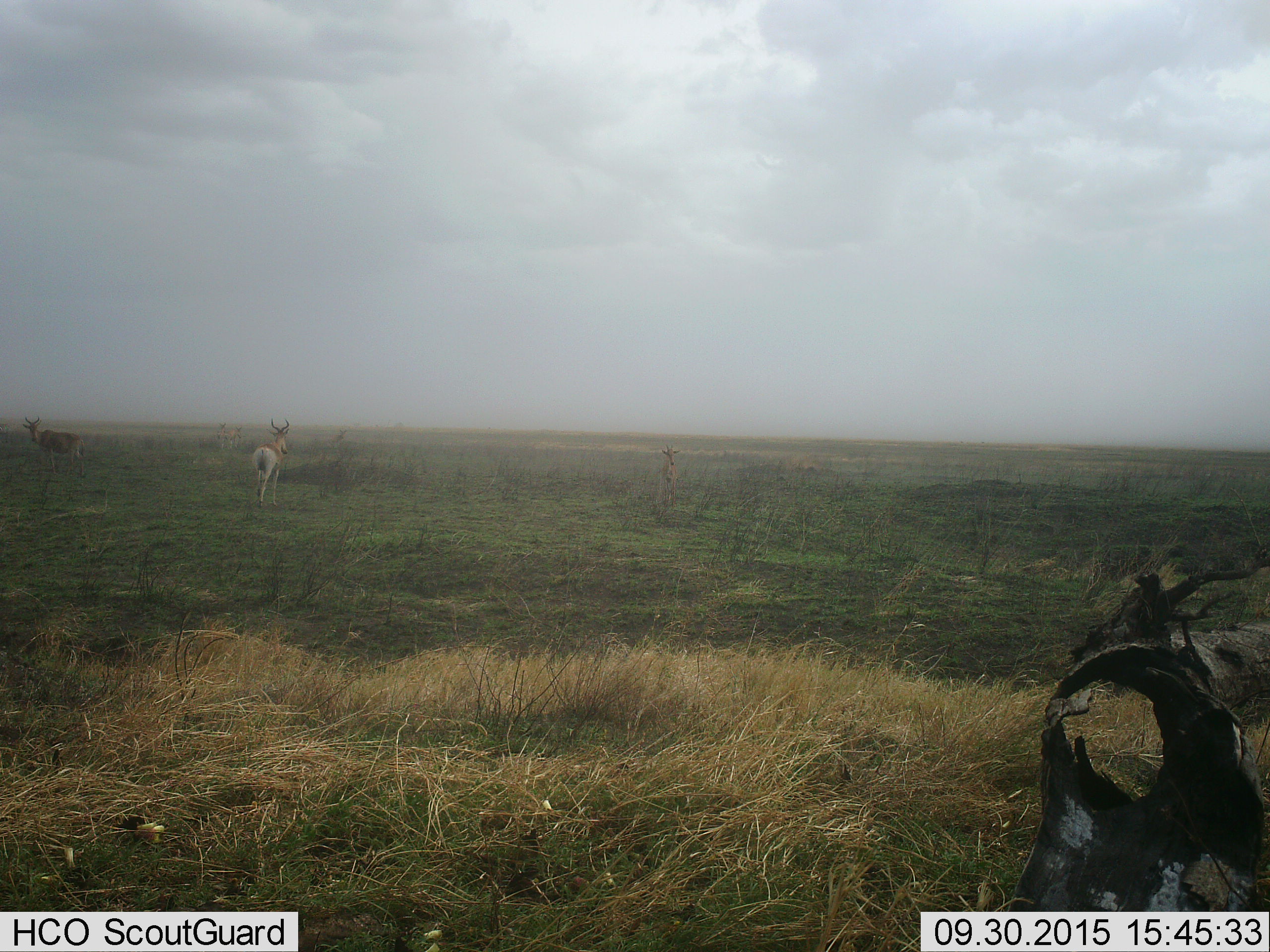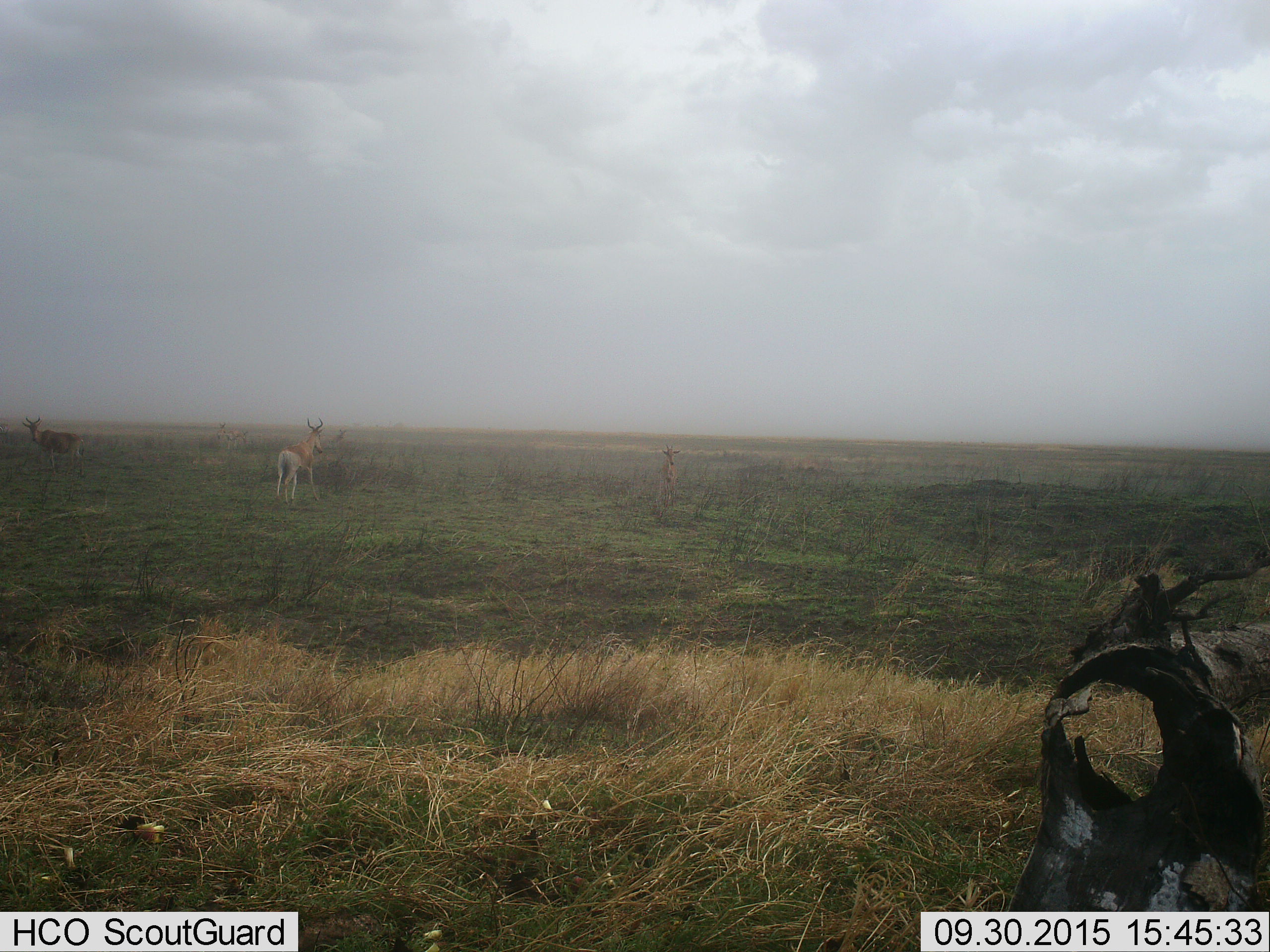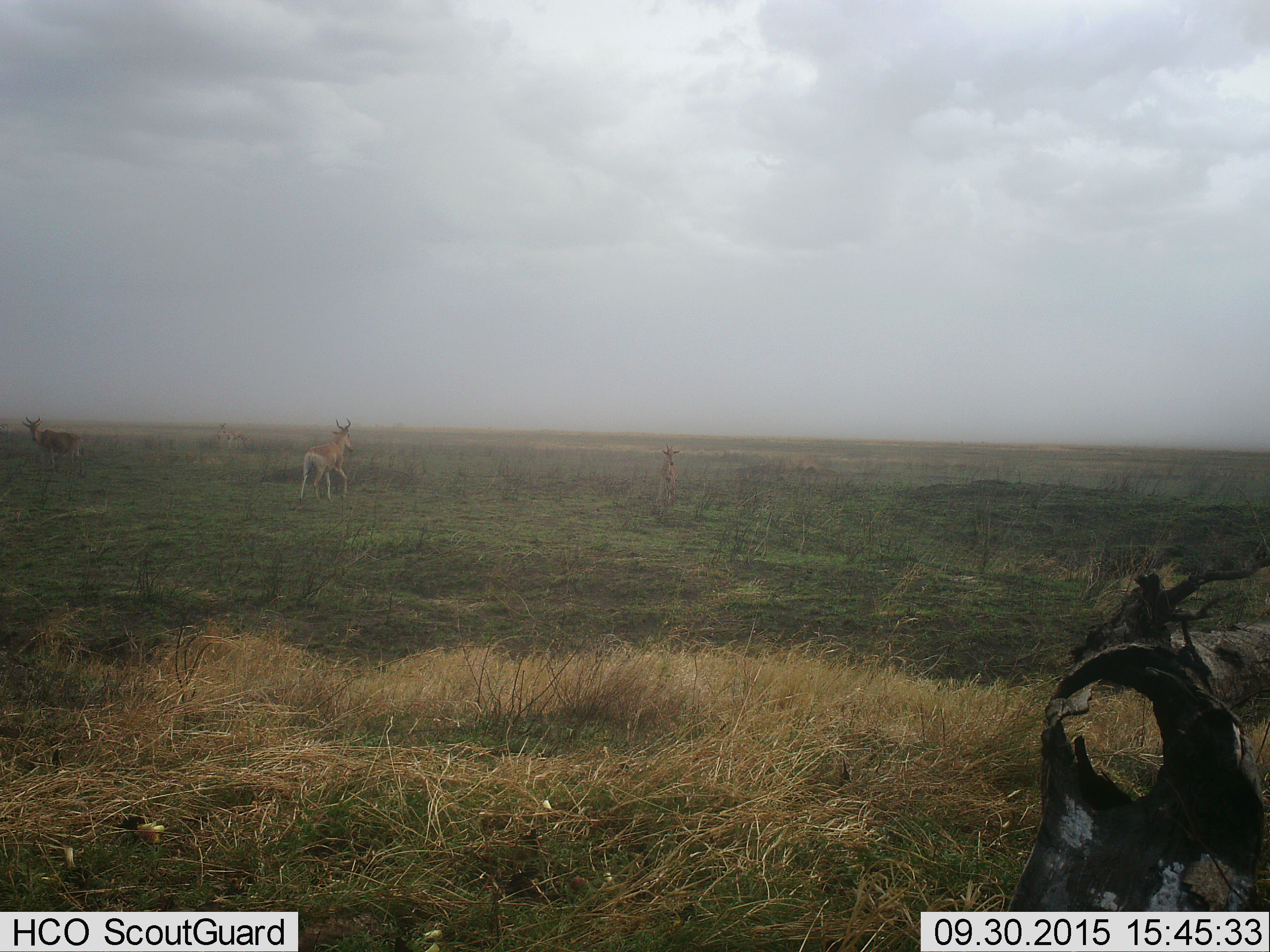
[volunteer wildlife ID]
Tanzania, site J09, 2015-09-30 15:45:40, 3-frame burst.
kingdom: Animalia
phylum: Chordata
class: Mammalia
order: Artiodactyla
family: Bovidae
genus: Alcelaphus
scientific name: Alcelaphus buselaphus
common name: hartebeest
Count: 6.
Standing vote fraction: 86%.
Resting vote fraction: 0%.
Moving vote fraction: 71%.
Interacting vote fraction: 0%.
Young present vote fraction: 43%.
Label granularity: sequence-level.